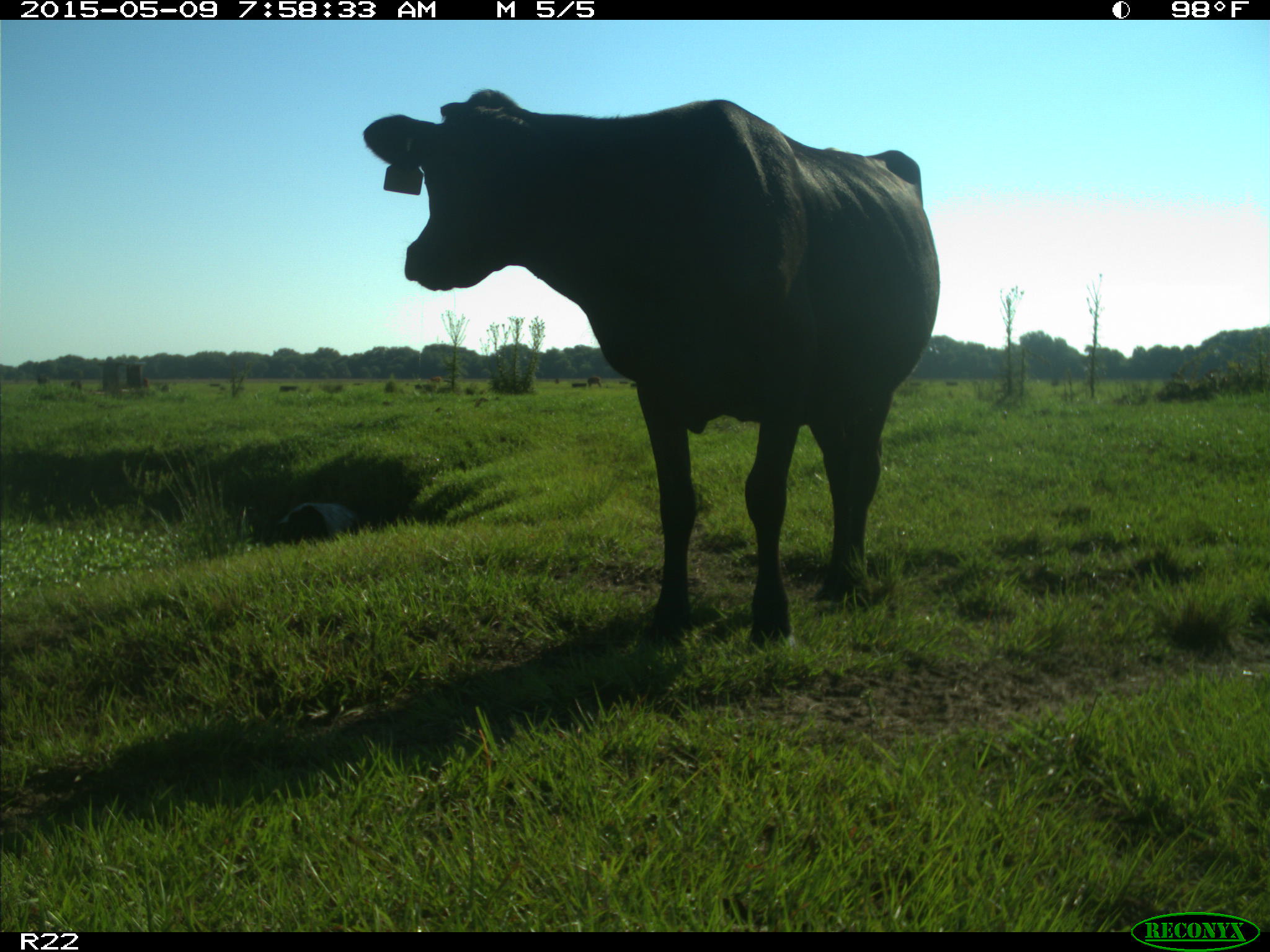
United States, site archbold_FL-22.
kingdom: Animalia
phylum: Chordata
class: Mammalia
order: Artiodactyla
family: Bovidae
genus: Bos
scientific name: Bos taurus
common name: domestic cow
Bos taurus (domestic cow).